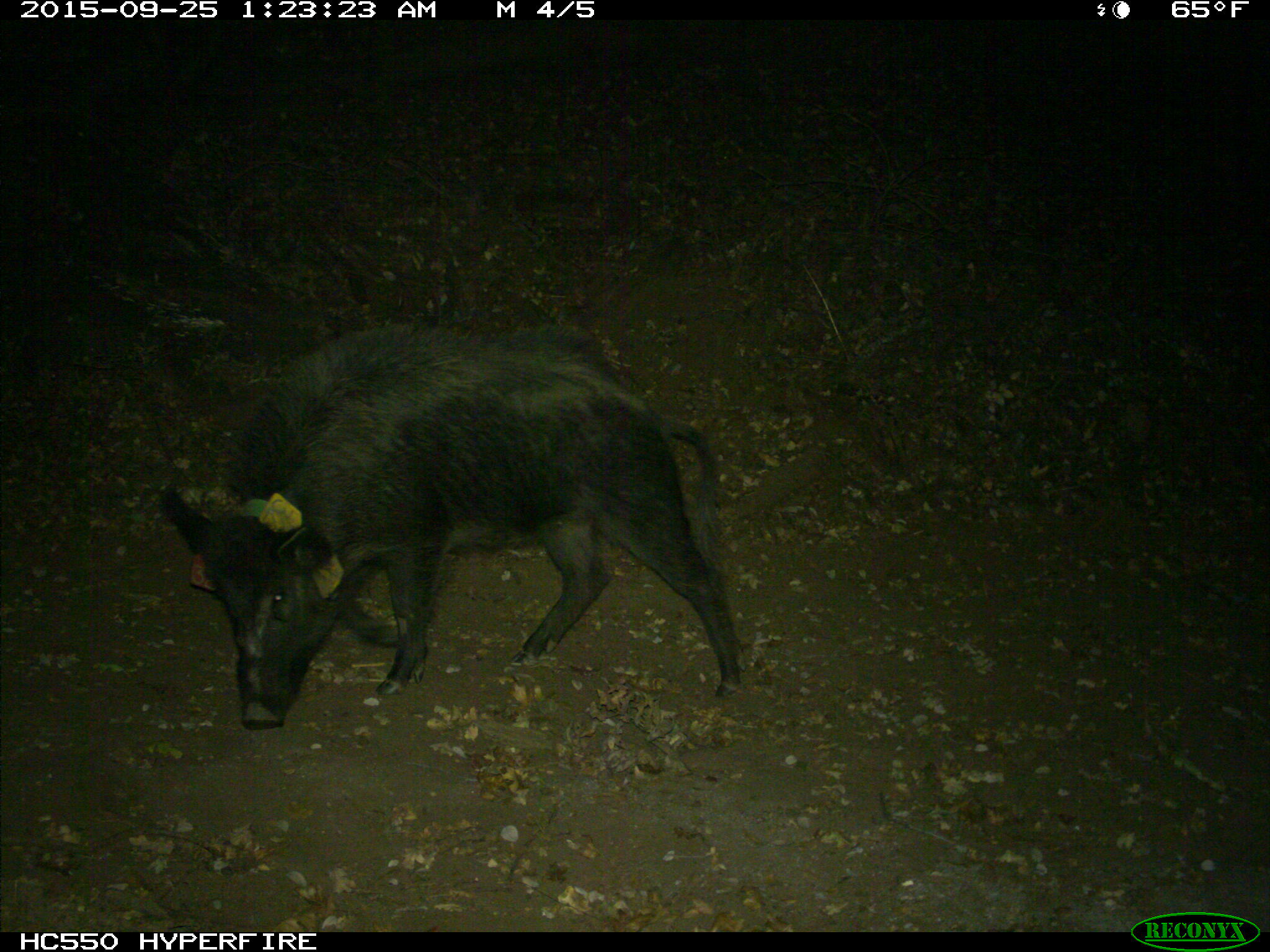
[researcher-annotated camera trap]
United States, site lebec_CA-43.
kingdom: Animalia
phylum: Chordata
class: Mammalia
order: Artiodactyla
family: Suidae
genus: Sus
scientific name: Sus scrofa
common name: wild boar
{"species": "Sus scrofa (wild boar)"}